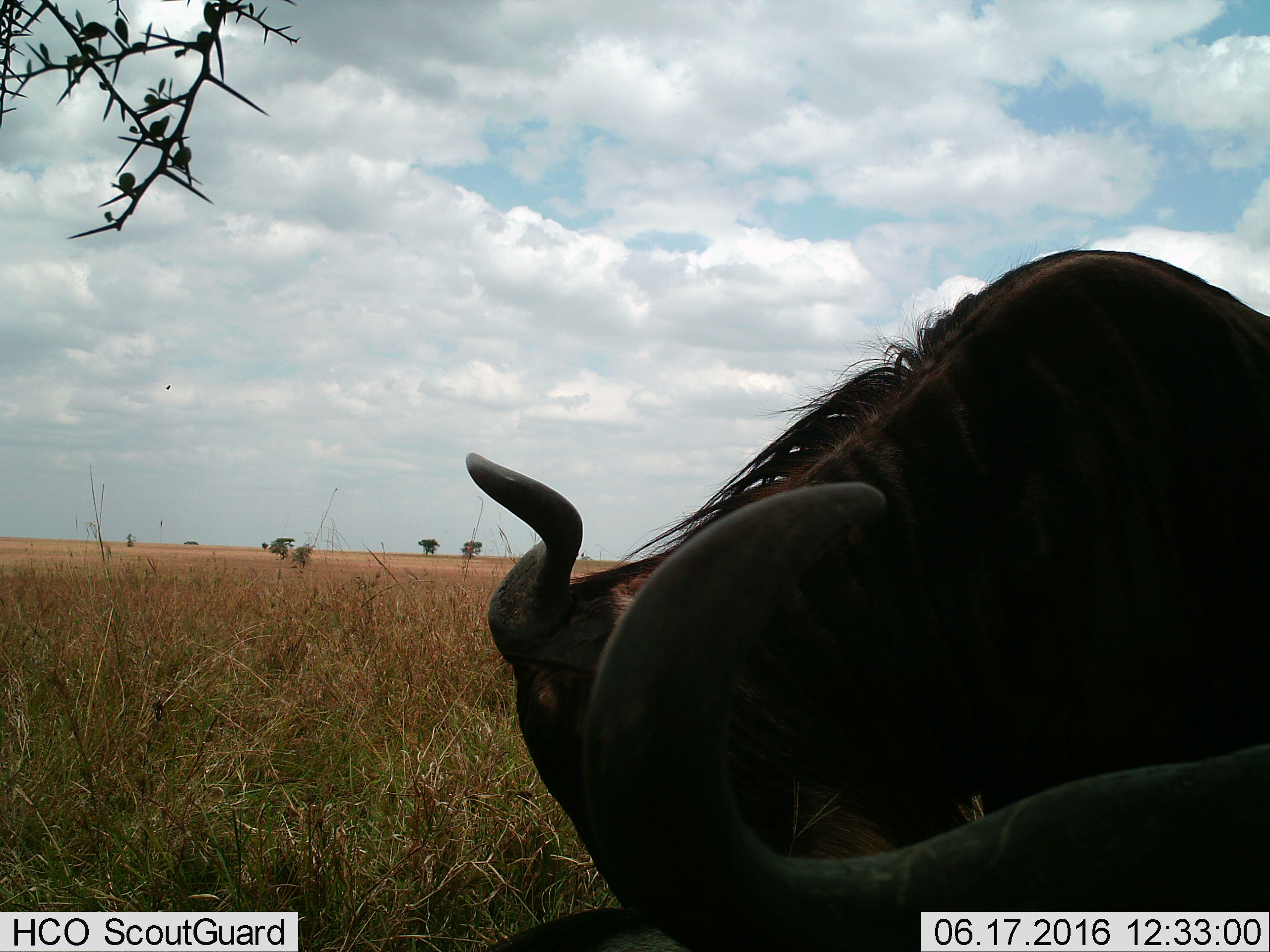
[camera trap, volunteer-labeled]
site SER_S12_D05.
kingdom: Animalia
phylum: Chordata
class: Mammalia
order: Artiodactyla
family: Bovidae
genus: Connochaetes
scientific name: Connochaetes taurinus taurinus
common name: blue wildebeest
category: wildebeestblue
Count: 2.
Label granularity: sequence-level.